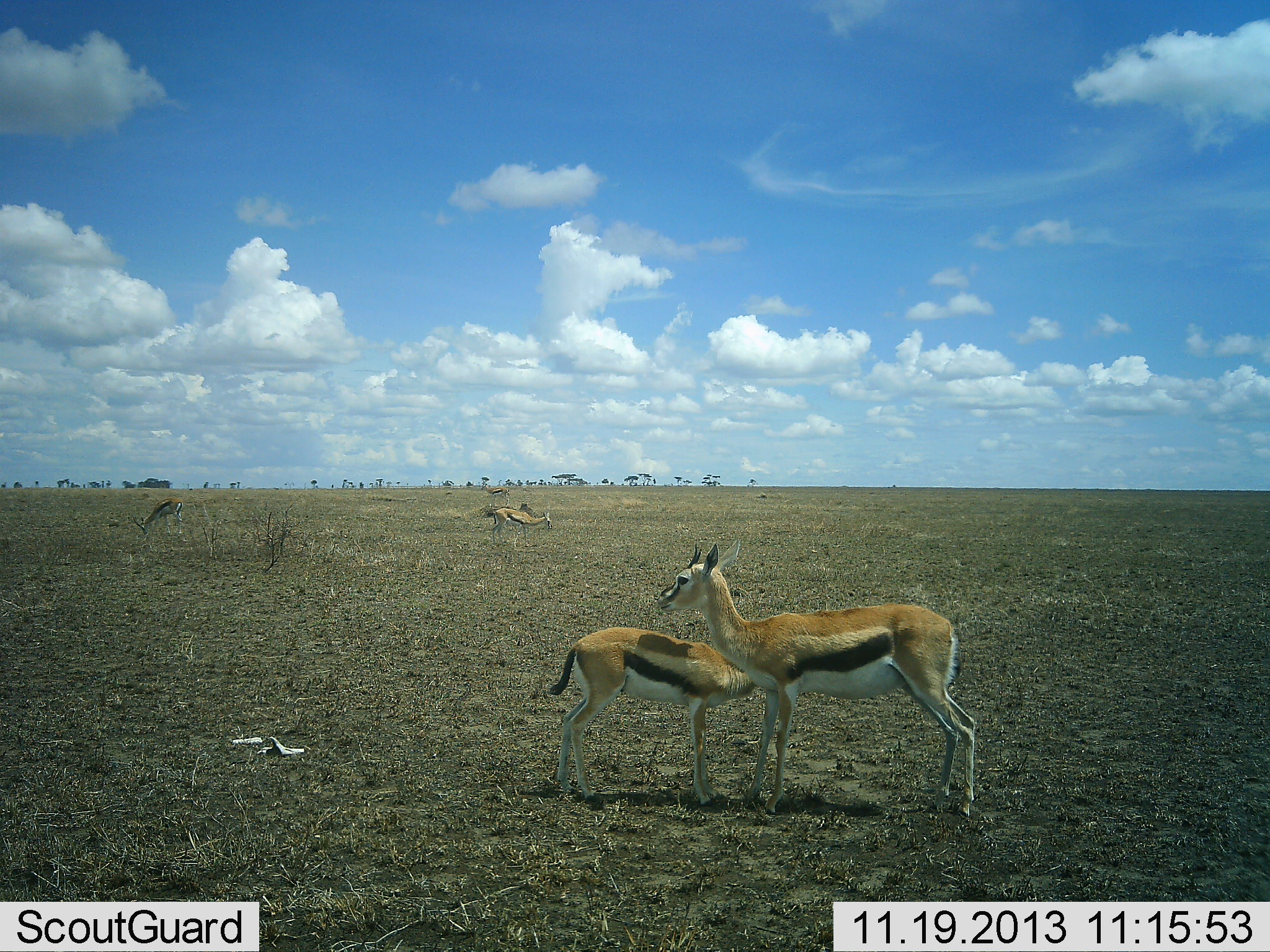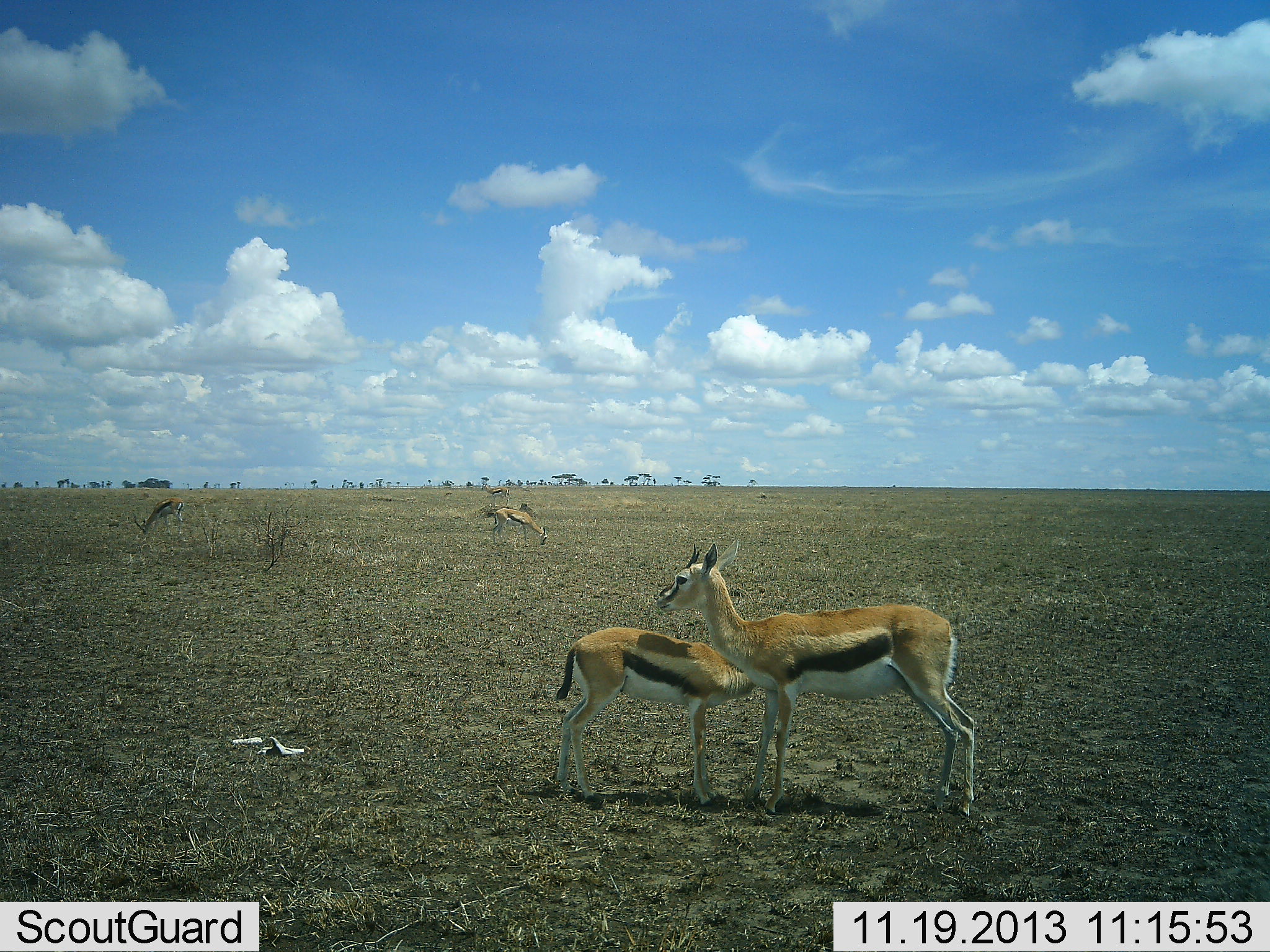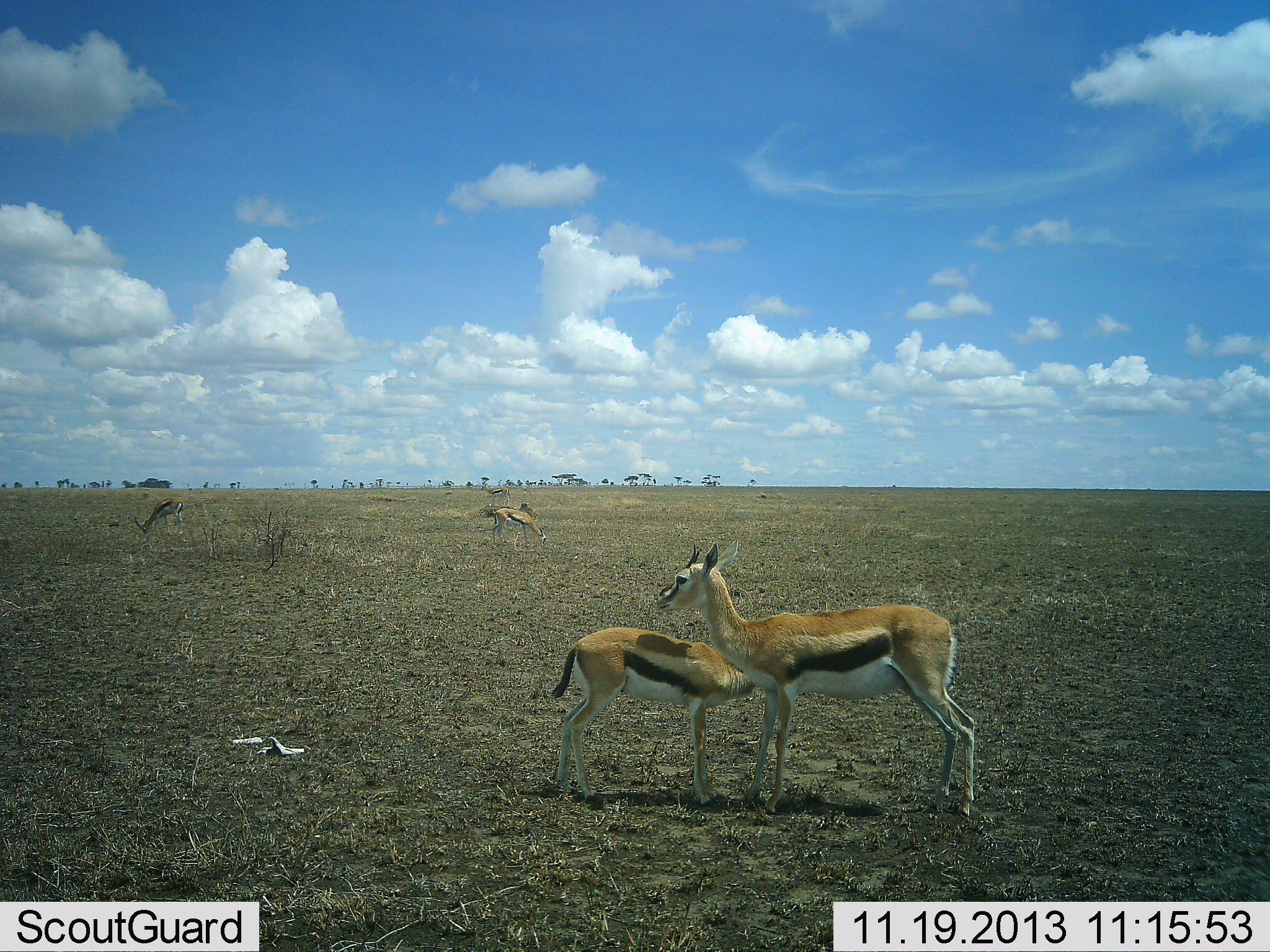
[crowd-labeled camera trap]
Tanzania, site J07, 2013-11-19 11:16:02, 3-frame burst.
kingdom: Animalia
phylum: Chordata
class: Mammalia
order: Artiodactyla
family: Bovidae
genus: Eudorcas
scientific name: Eudorcas thomsonii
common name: thomson's gazelle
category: gazellethomsons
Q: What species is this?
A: Gazellethomsons (thomson's gazelle) (Eudorcas thomsonii).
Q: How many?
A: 4.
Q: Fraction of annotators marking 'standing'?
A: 83%.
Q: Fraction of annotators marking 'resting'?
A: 8%.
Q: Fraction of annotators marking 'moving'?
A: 6%.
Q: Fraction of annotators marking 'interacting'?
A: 11%.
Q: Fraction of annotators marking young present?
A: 38%.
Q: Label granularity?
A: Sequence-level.